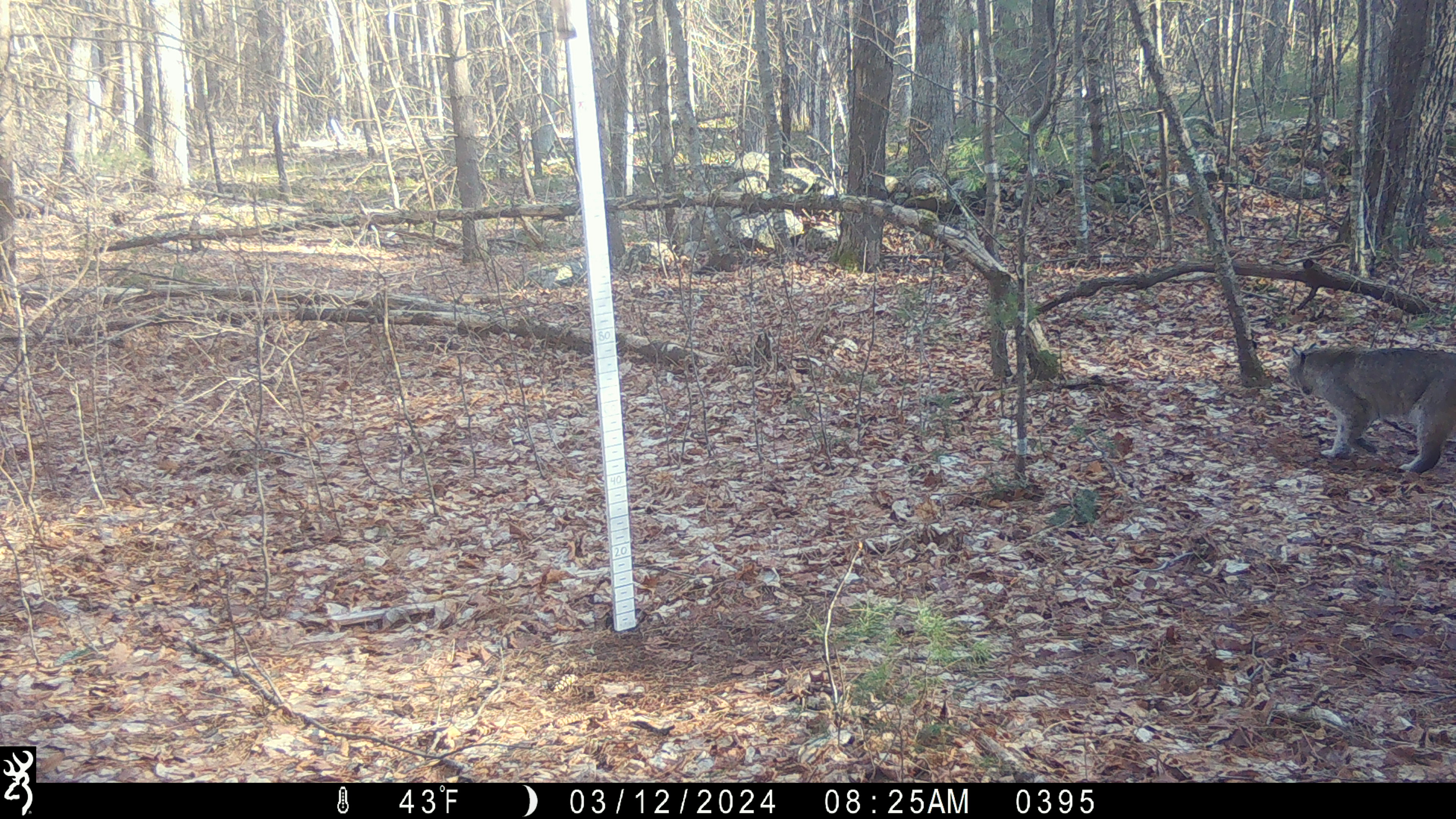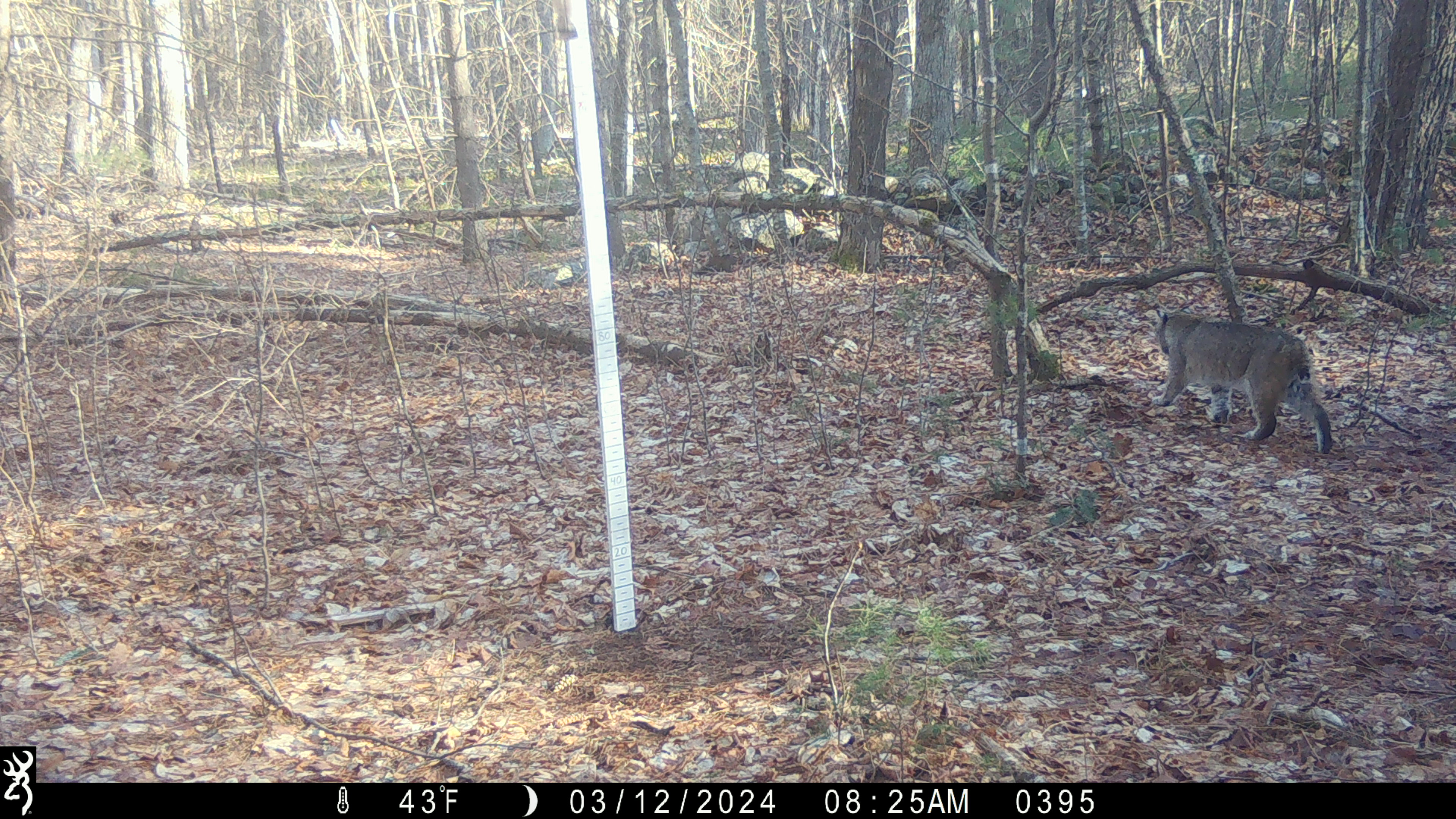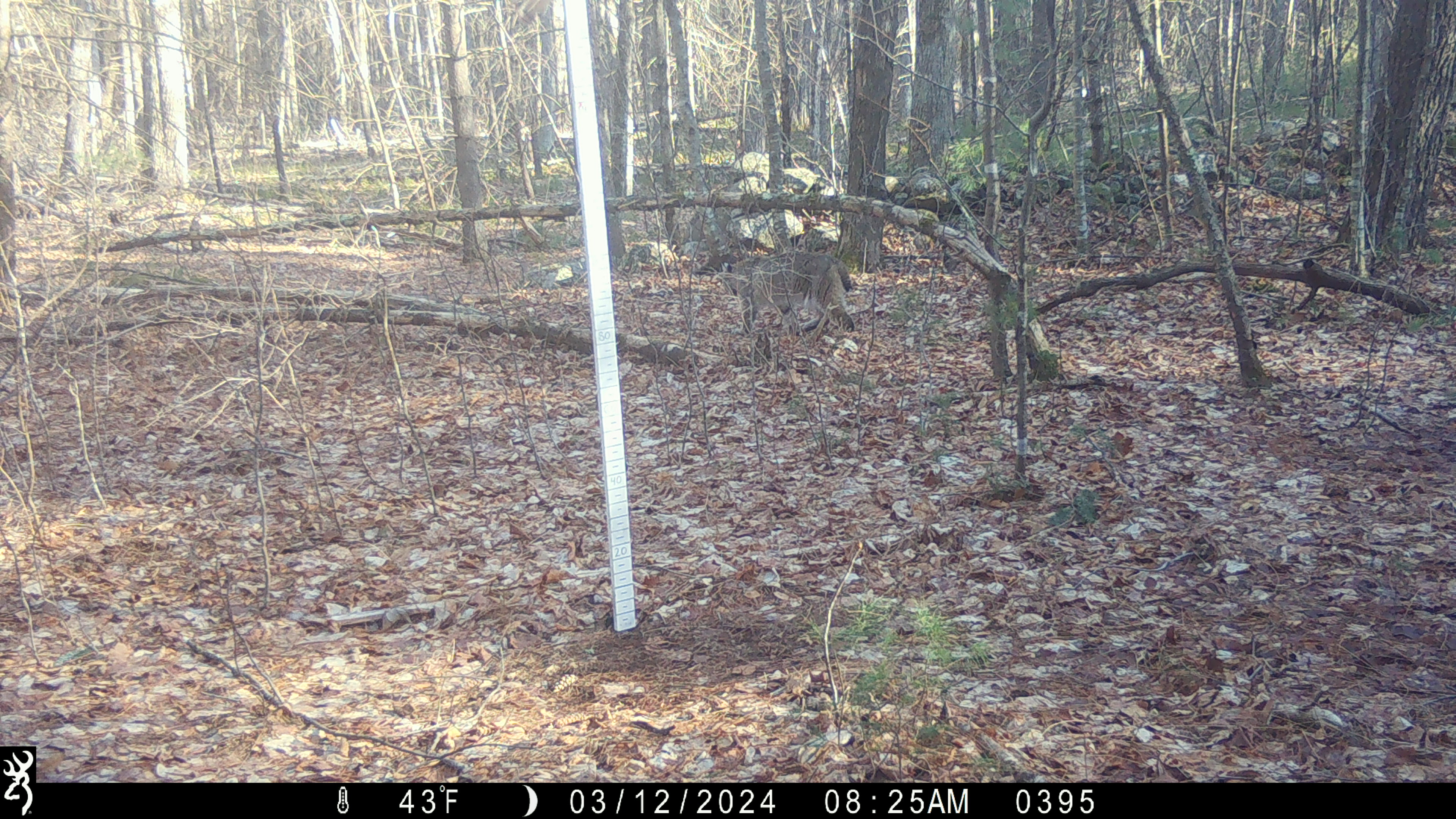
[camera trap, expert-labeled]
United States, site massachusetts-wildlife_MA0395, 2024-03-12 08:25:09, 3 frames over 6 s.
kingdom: Animalia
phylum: Chordata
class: Mammalia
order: Carnivora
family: Felidae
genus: Lynx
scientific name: Lynx rufus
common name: bobcat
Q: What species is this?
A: Bobcat (Lynx rufus).